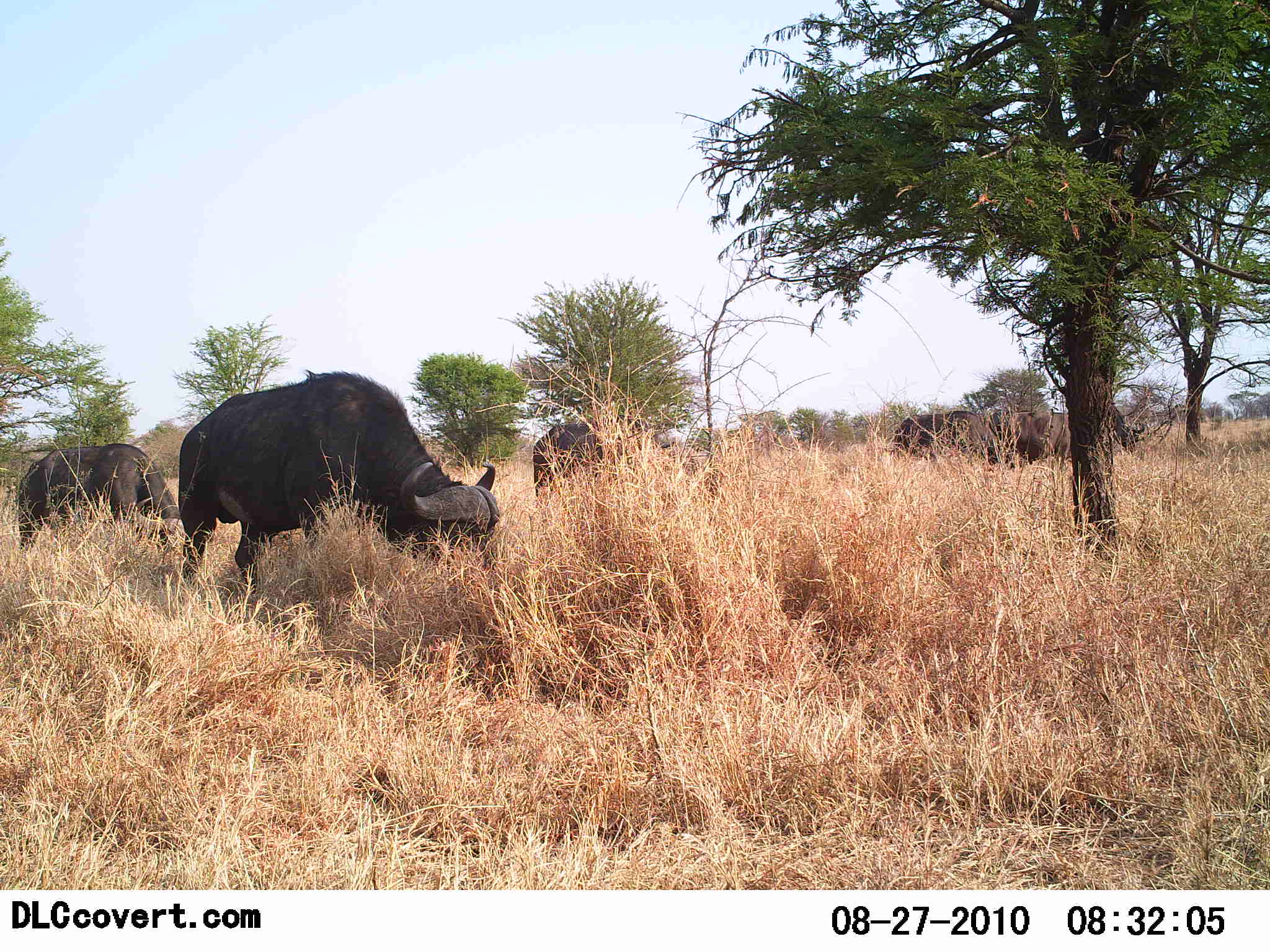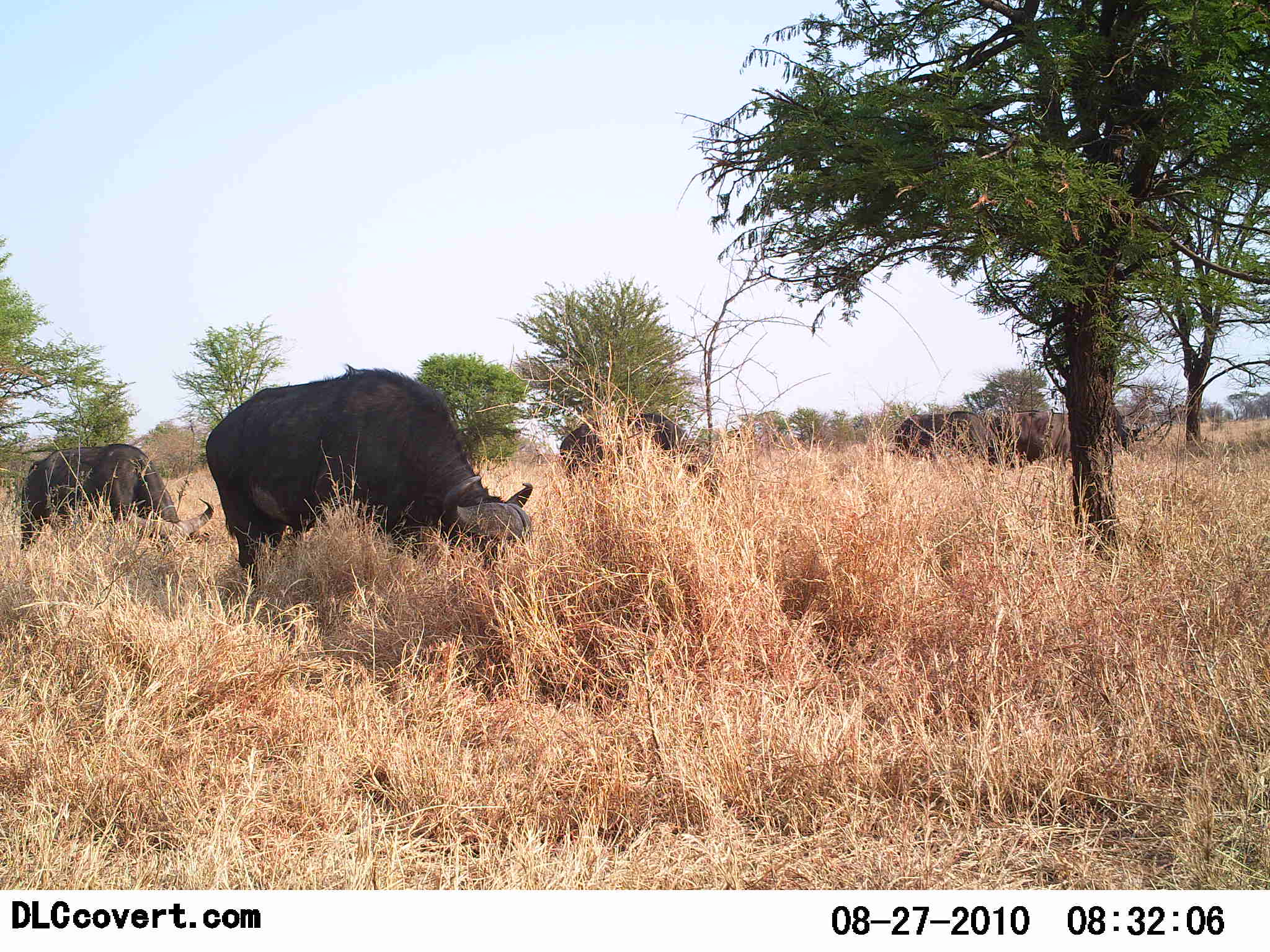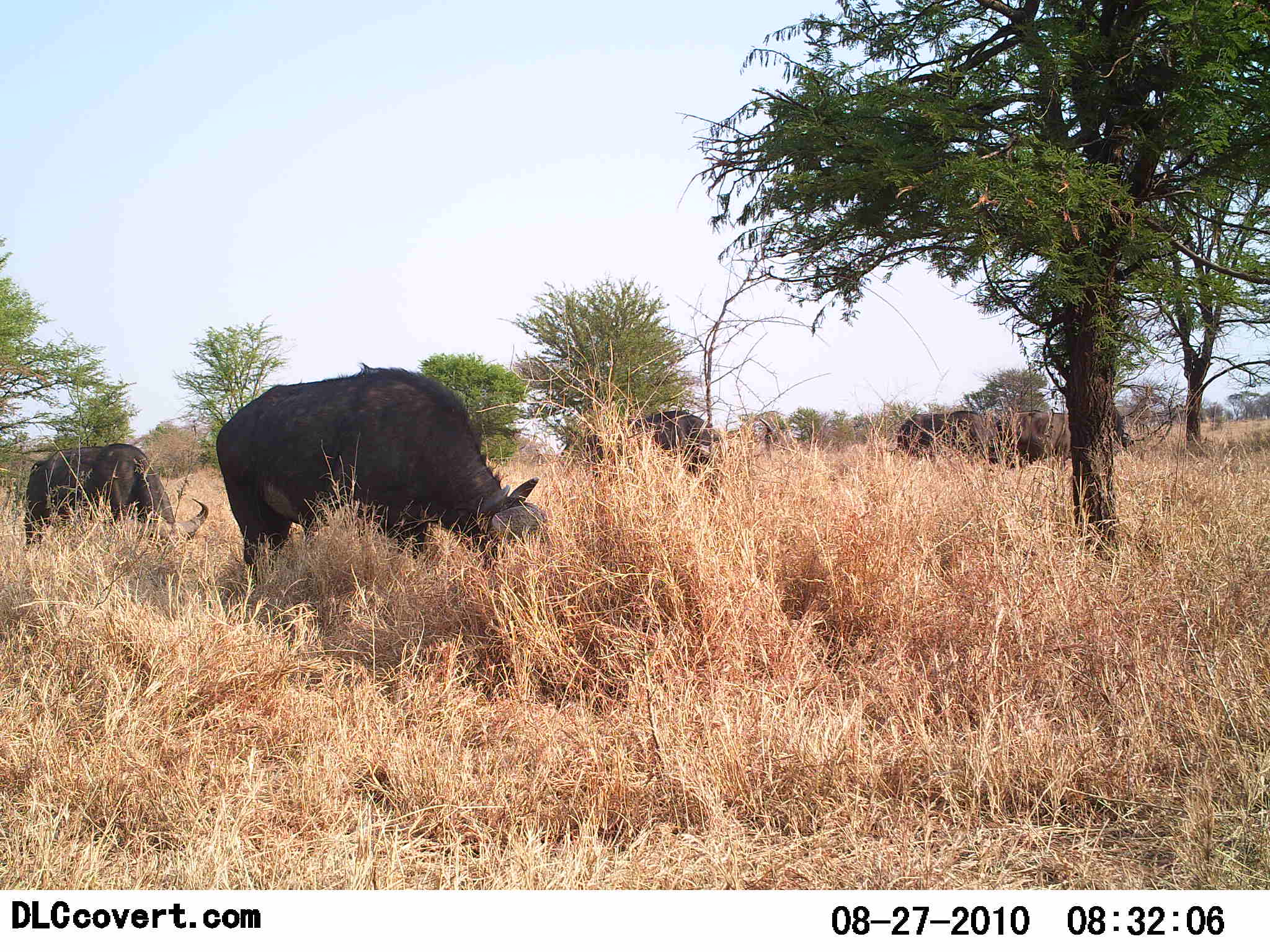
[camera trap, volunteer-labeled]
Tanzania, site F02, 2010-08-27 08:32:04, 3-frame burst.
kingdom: Animalia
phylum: Chordata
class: Mammalia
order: Artiodactyla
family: Bovidae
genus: Syncerus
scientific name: Syncerus caffer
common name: cape buffalo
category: buffalo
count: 5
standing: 15%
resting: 0%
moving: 15%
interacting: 0%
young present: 0%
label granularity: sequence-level